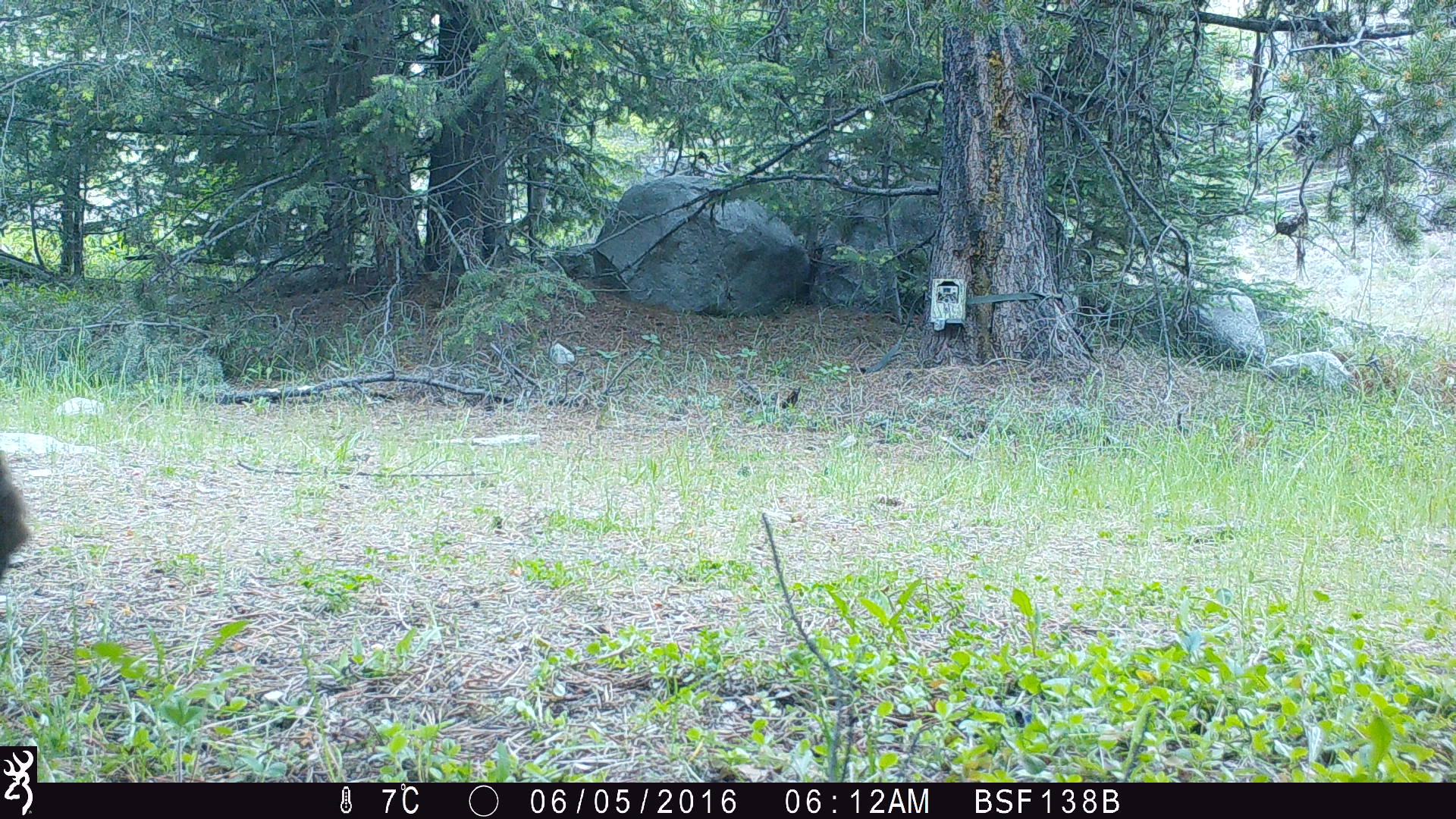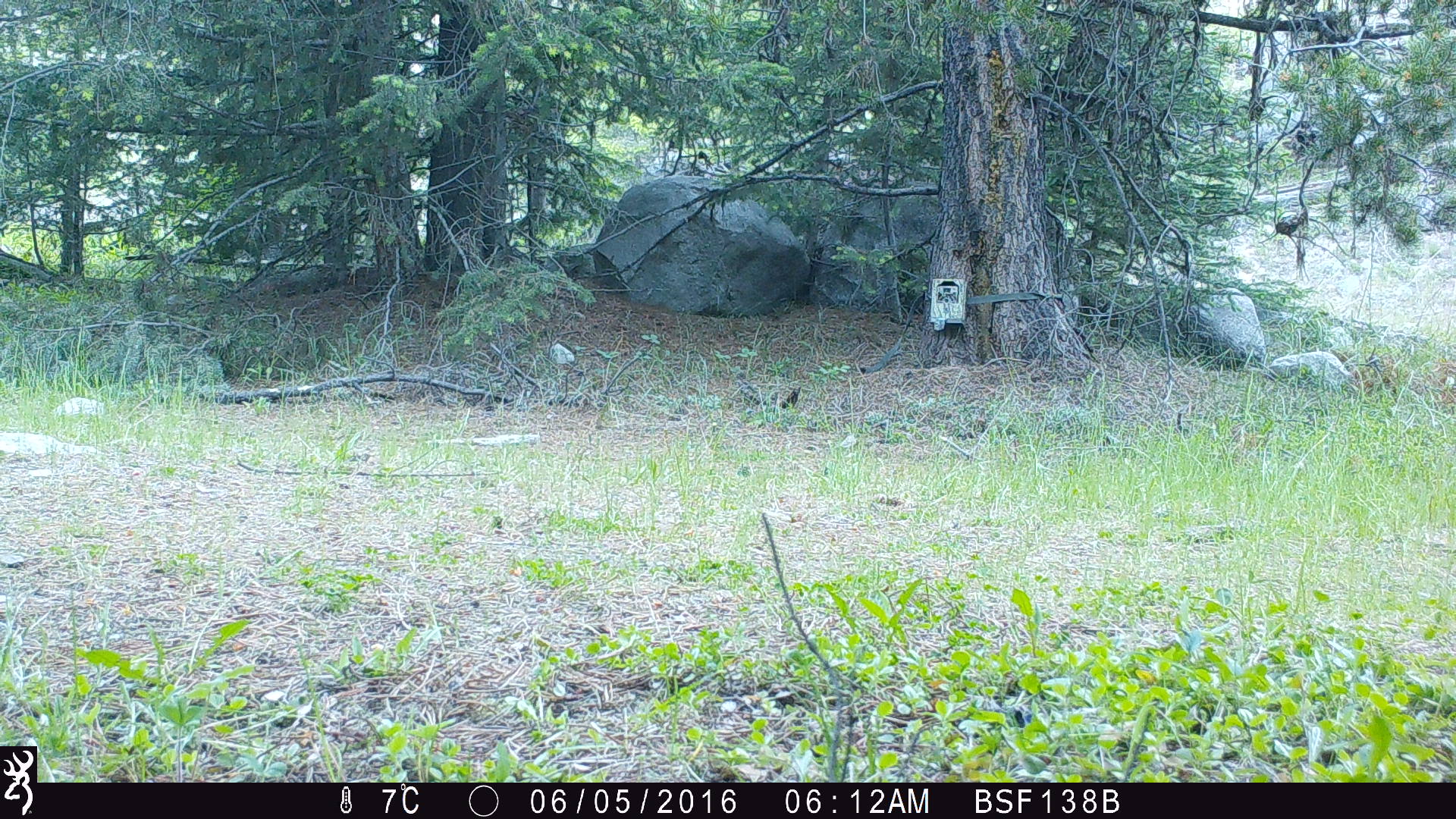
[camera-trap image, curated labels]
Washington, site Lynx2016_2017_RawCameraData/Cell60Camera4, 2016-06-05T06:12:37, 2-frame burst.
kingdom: Animalia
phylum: Chordata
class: Mammalia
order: Carnivora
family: Ursidae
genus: Ursus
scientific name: Ursus americanus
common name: american black bear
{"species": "Ursus americanus (american black bear)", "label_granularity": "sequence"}